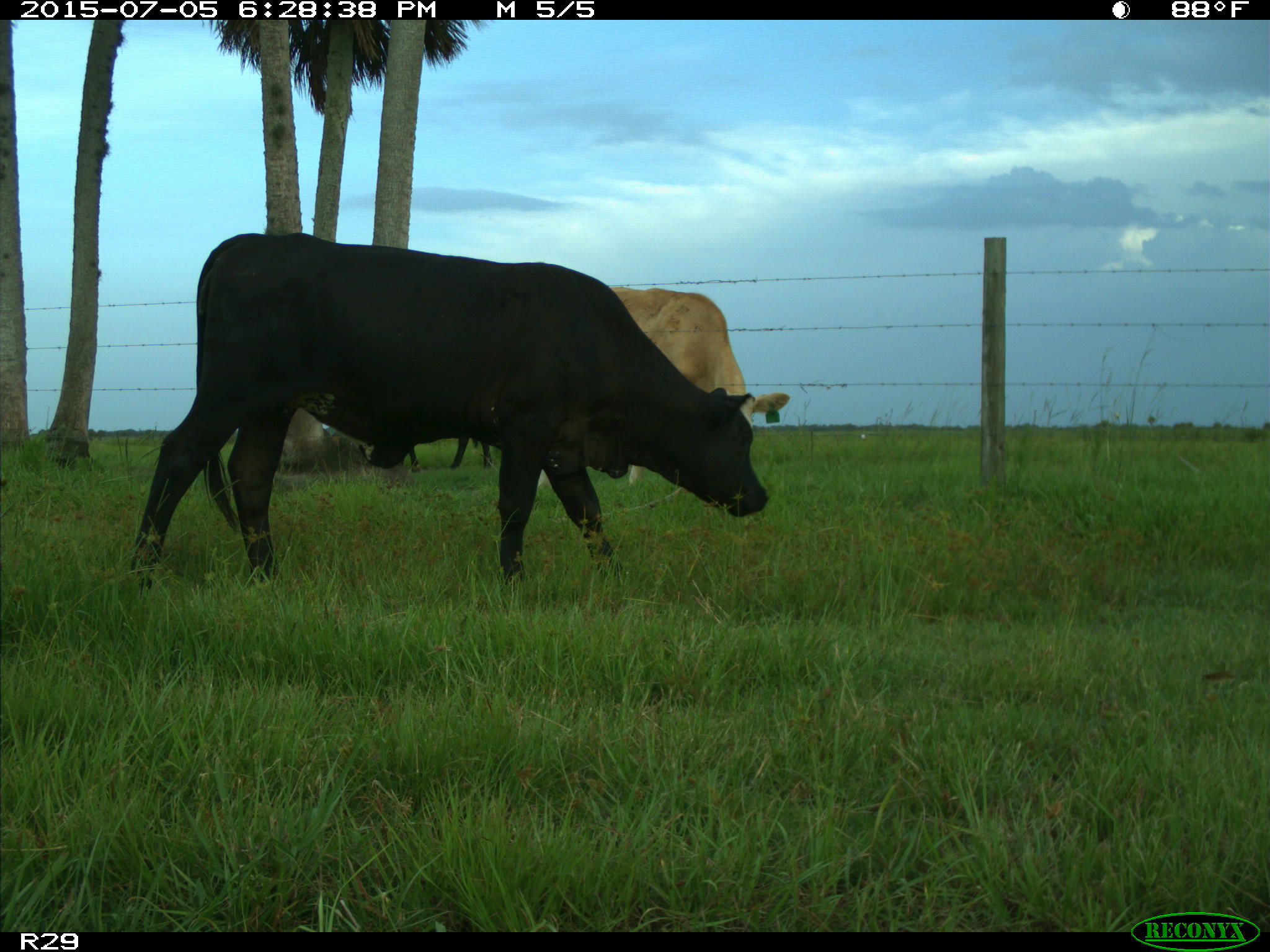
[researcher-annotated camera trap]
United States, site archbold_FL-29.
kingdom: Animalia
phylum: Chordata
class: Mammalia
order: Artiodactyla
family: Bovidae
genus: Bos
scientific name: Bos taurus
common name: domestic cow